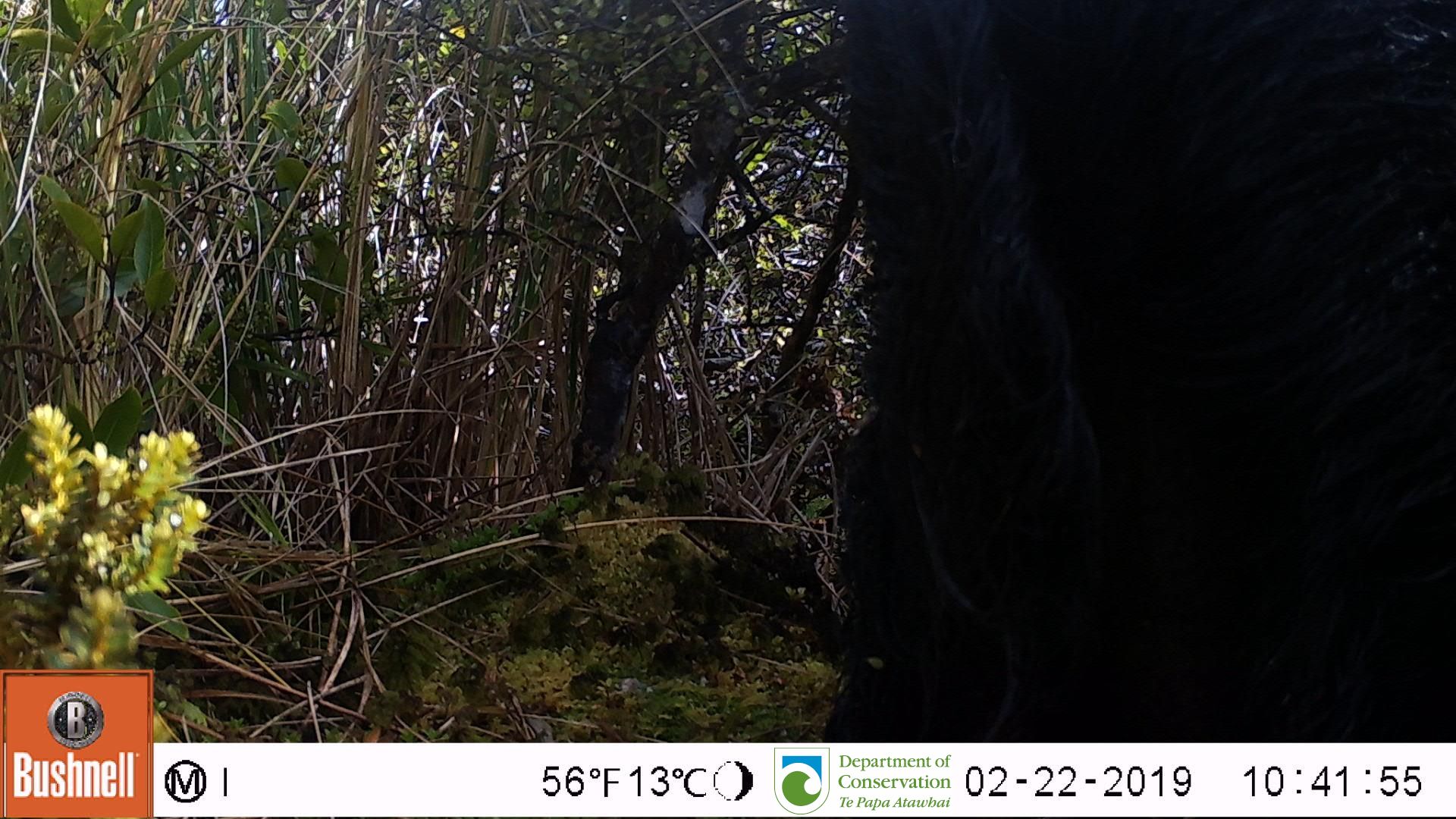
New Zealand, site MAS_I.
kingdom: Animalia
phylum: Chordata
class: Mammalia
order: Artiodactyla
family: Suidae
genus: Sus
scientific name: Sus scrofa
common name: pig